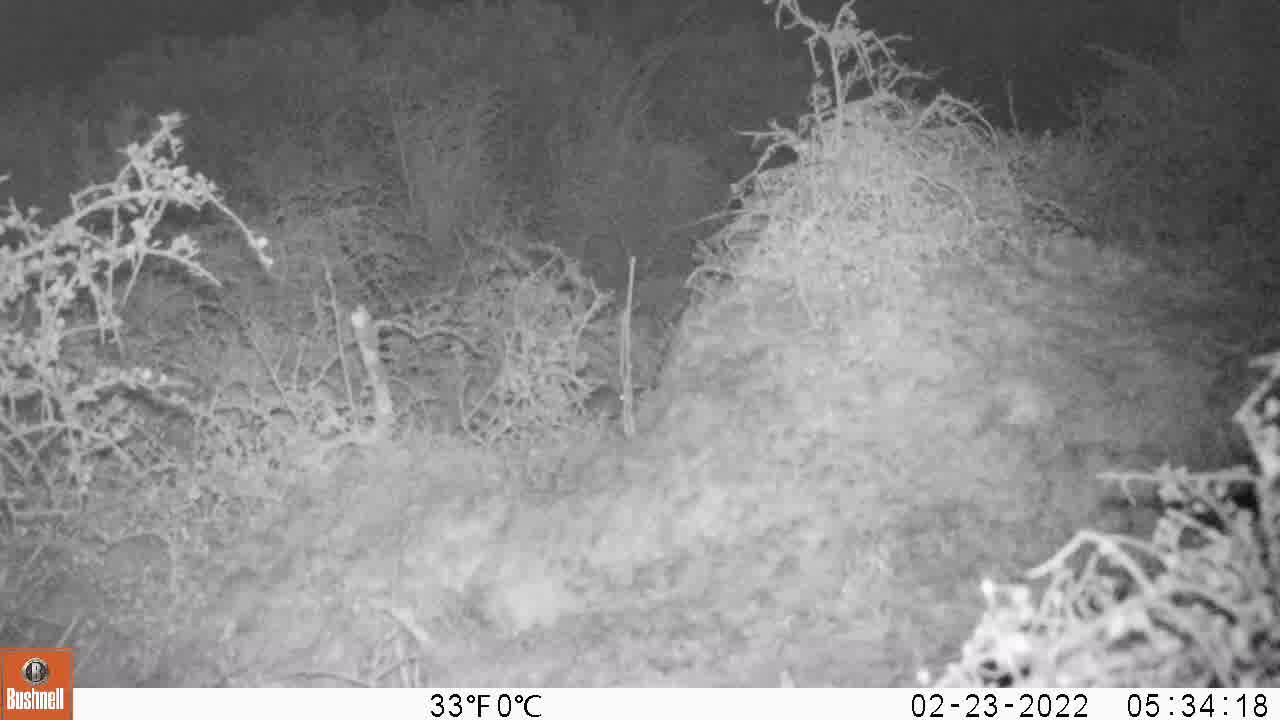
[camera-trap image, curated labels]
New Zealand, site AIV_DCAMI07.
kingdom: Animalia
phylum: Chordata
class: Mammalia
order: Rodentia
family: Muridae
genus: Mus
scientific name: Mus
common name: mouse